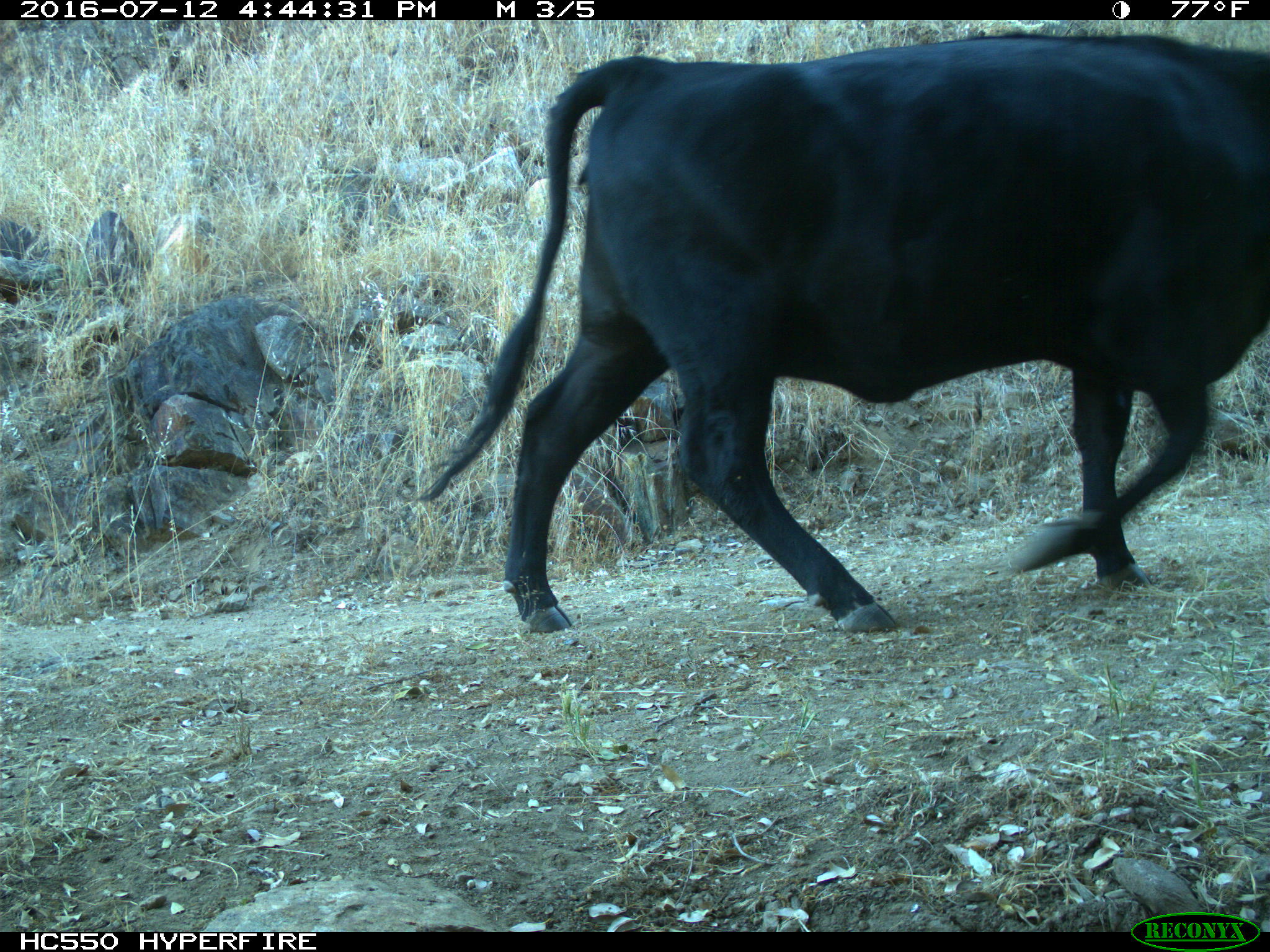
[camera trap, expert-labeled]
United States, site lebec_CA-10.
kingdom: Animalia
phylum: Chordata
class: Mammalia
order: Artiodactyla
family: Bovidae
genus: Bos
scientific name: Bos taurus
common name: domestic cow